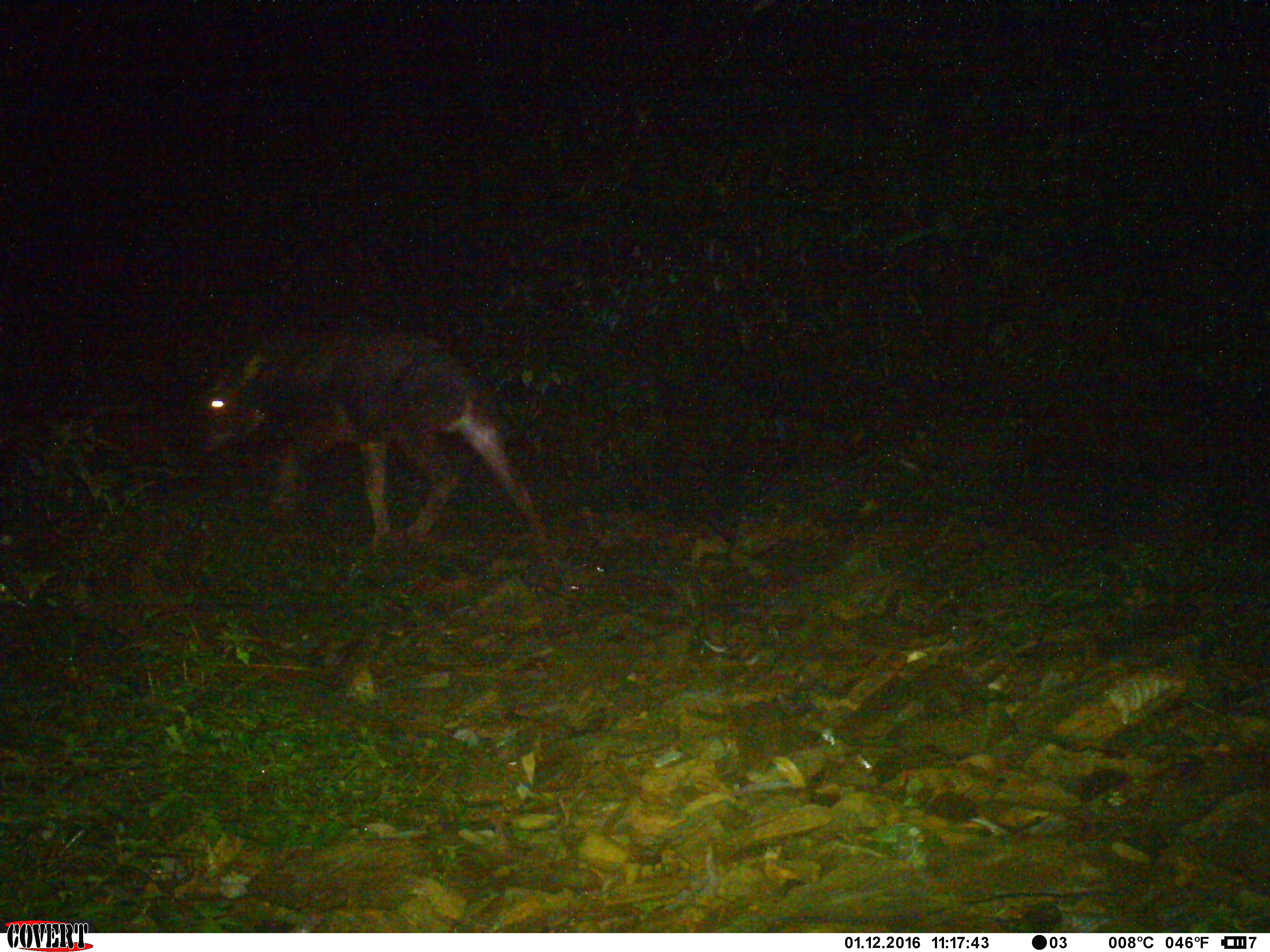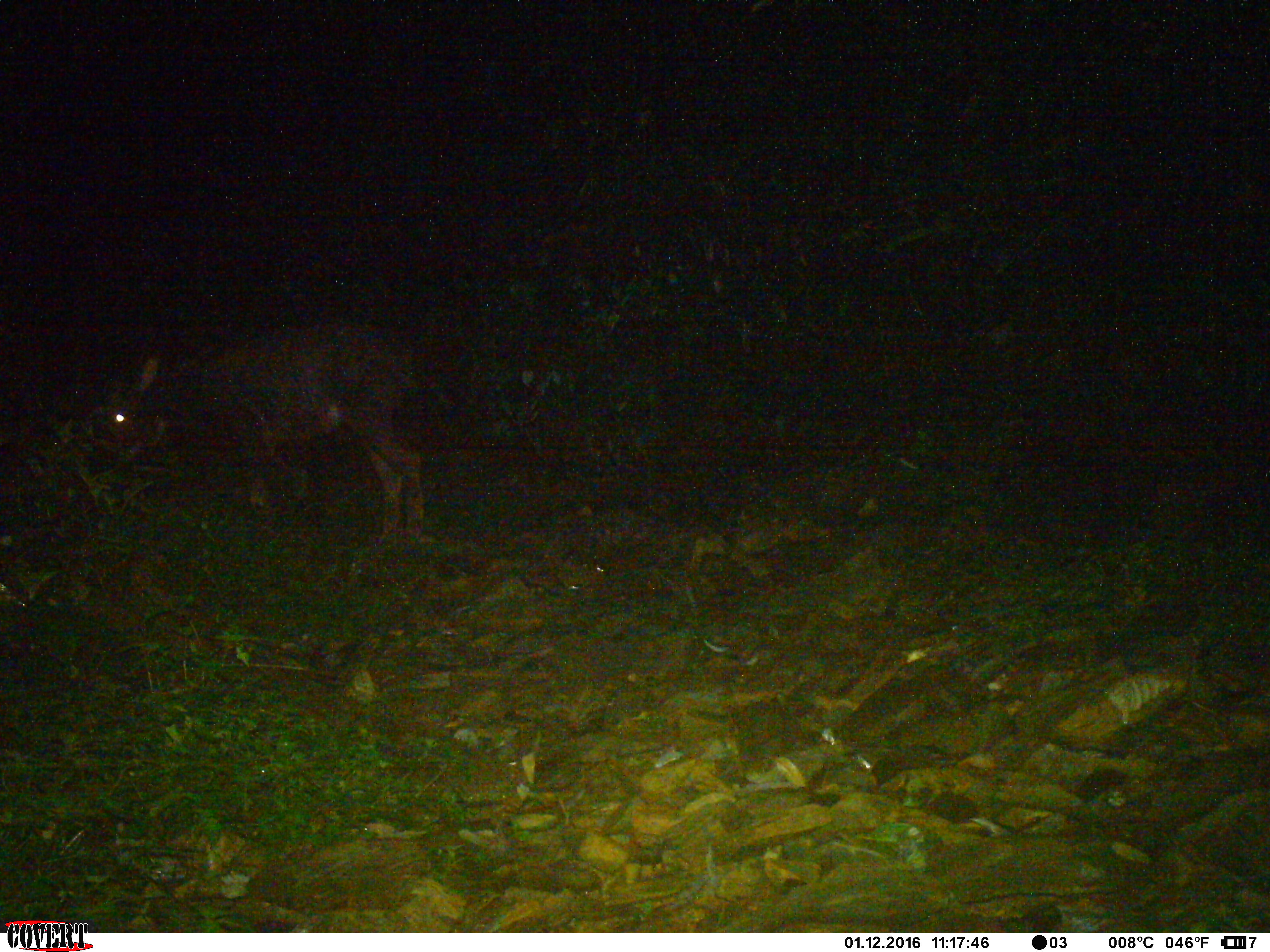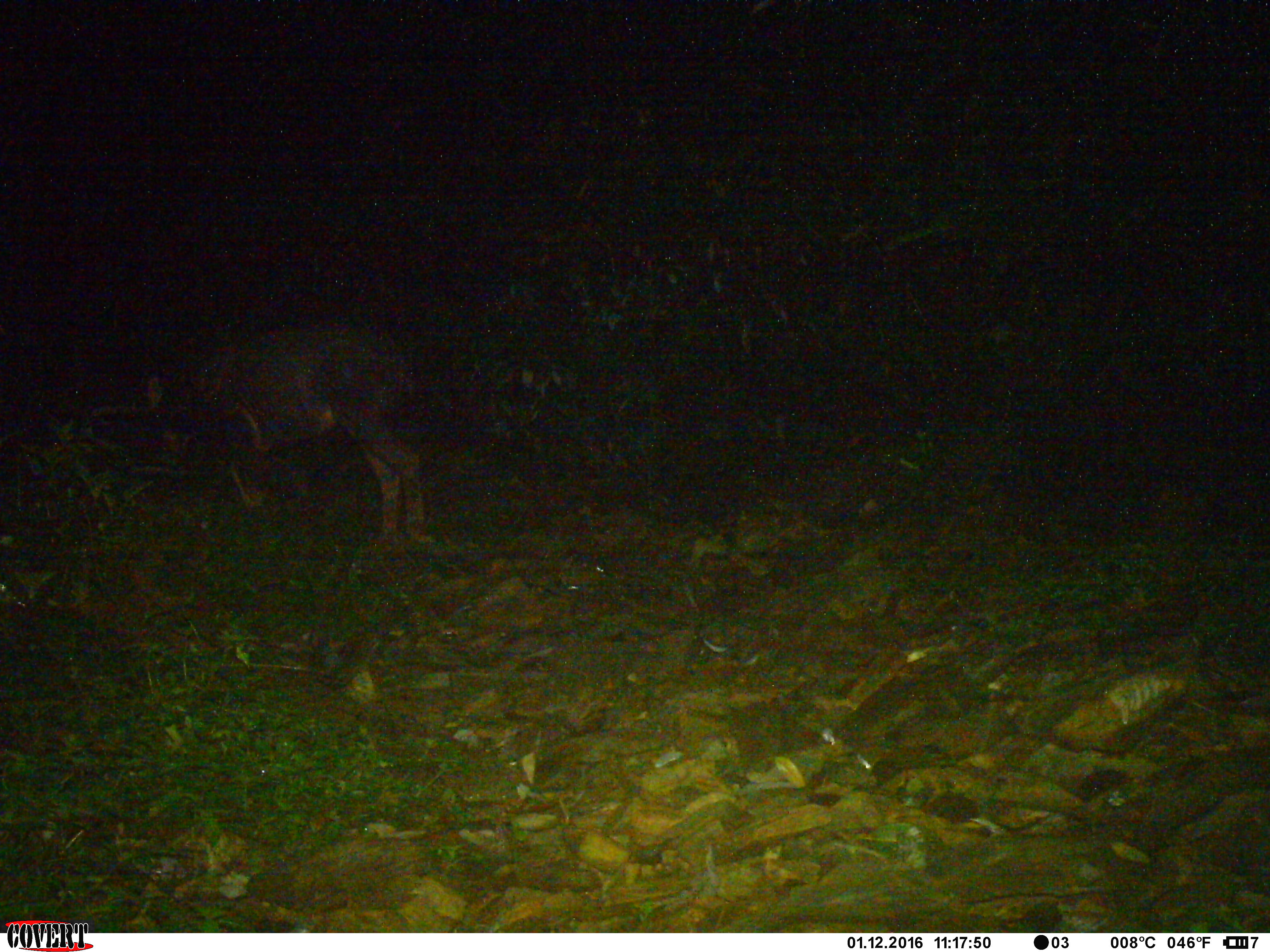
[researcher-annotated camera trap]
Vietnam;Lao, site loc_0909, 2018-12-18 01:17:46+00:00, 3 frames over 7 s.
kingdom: Animalia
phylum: Chordata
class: Mammalia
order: Artiodactyla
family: Bovidae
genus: Capricornis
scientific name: Capricornis sumatraensis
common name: chinese serow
Chinese serow (Capricornis sumatraensis). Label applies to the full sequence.